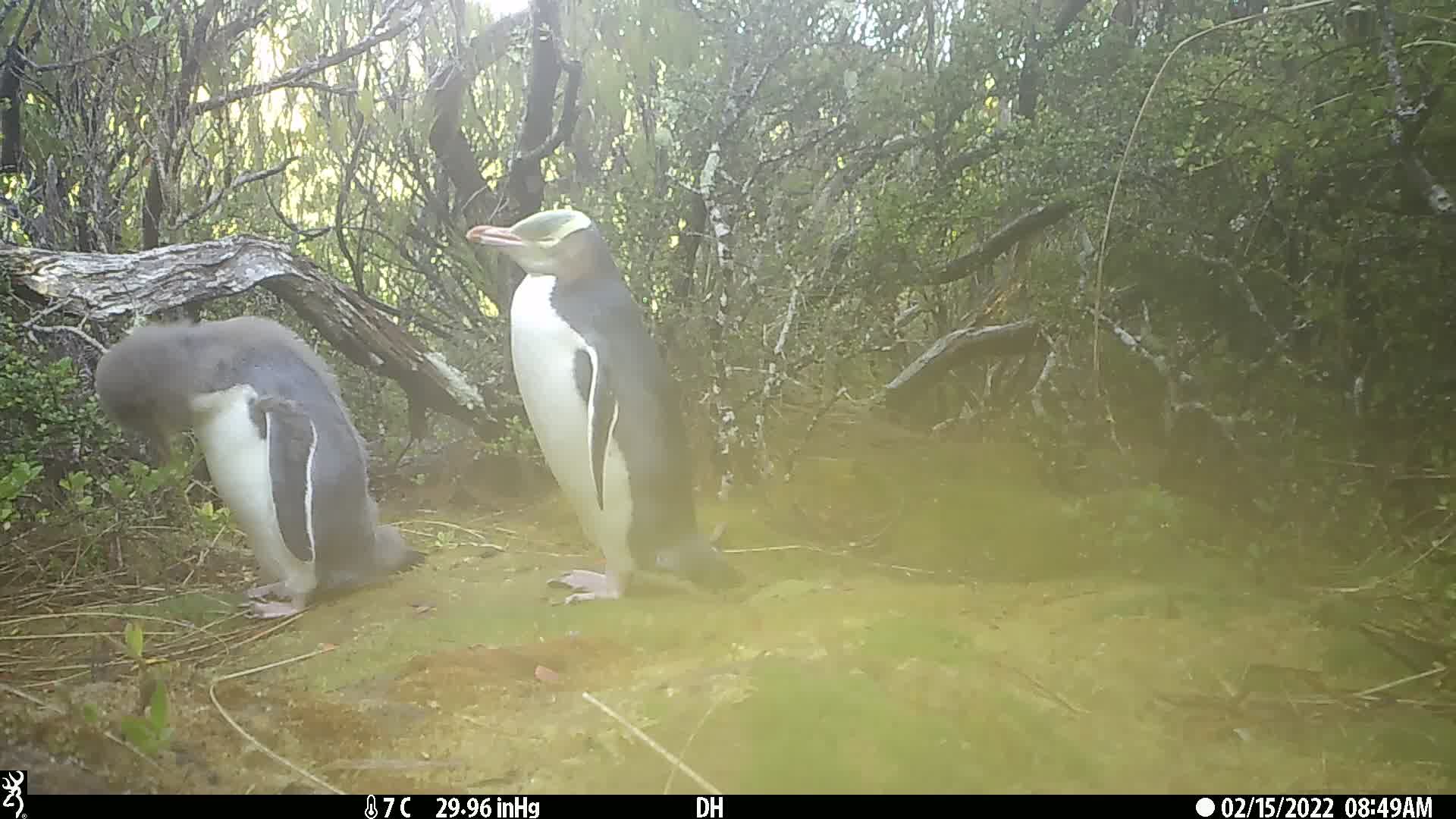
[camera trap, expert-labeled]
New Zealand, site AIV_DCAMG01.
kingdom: Animalia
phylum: Chordata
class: Aves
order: Sphenisciformes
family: Spheniscidae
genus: Megadyptes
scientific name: Megadyptes antipodes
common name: yellow-eyed penguin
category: yellow eyed penguin